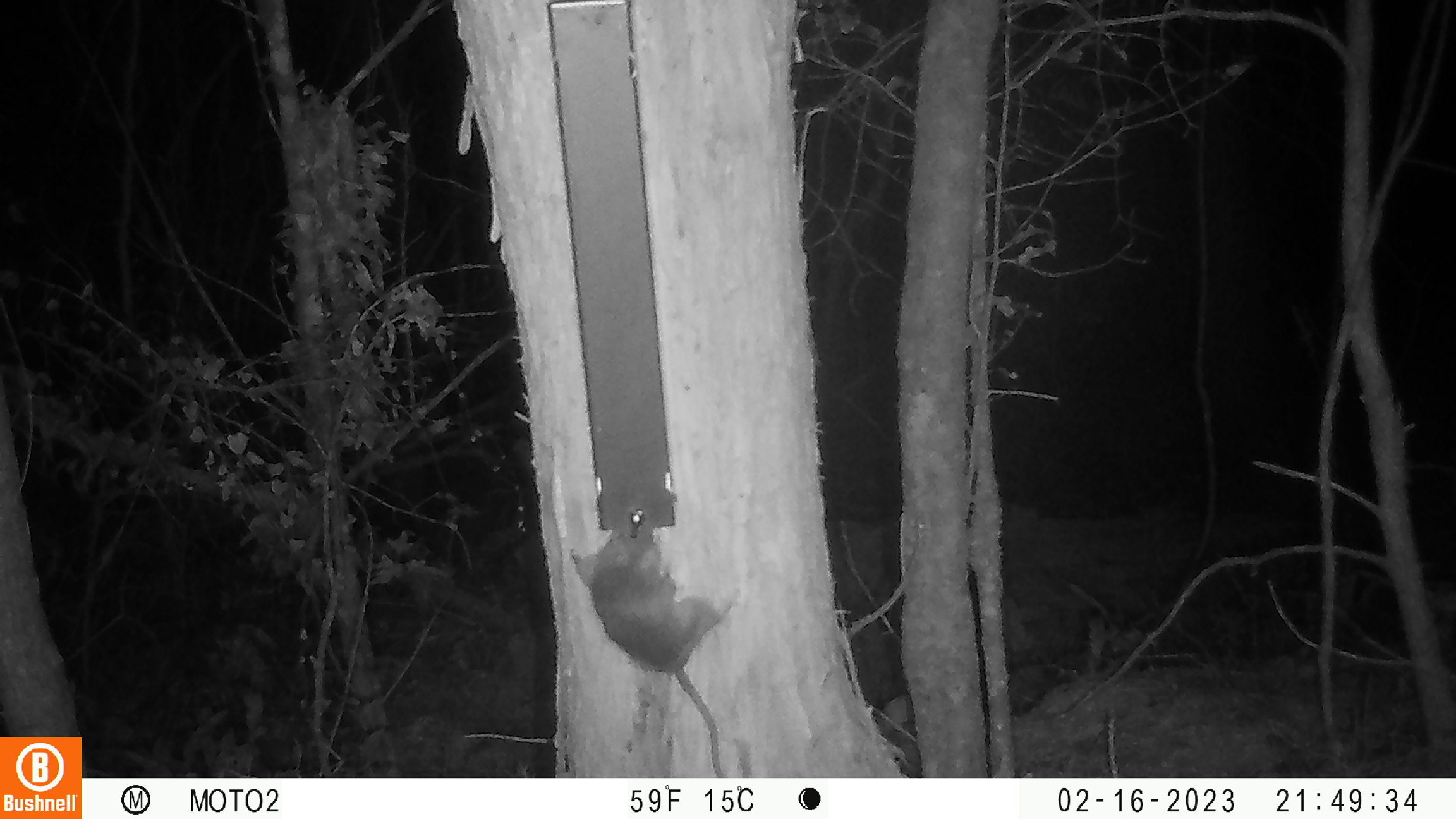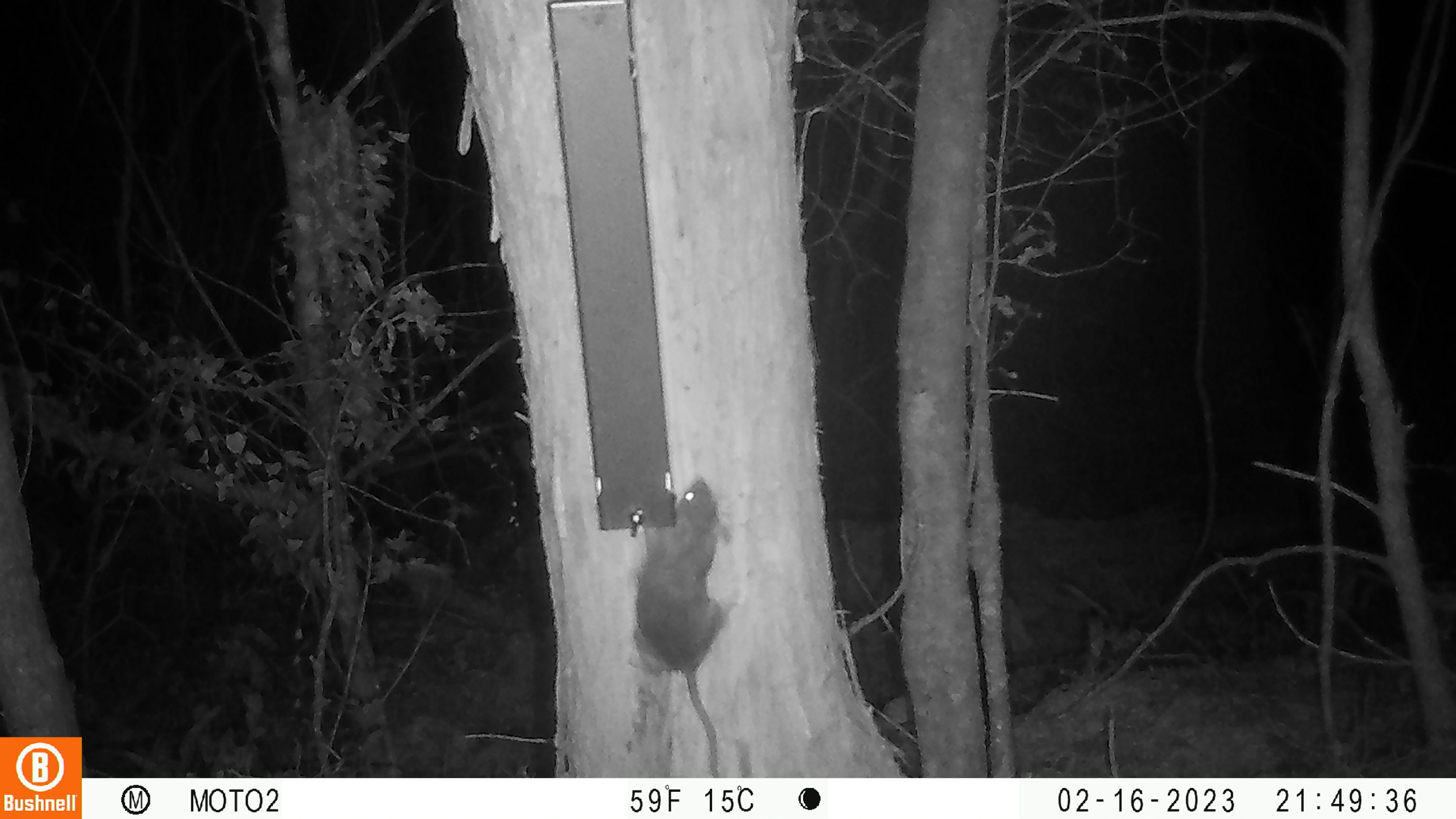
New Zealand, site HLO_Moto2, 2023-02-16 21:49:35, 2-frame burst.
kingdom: Animalia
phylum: Chordata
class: Mammalia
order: Rodentia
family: Muridae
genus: Rattus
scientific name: Rattus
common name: rat